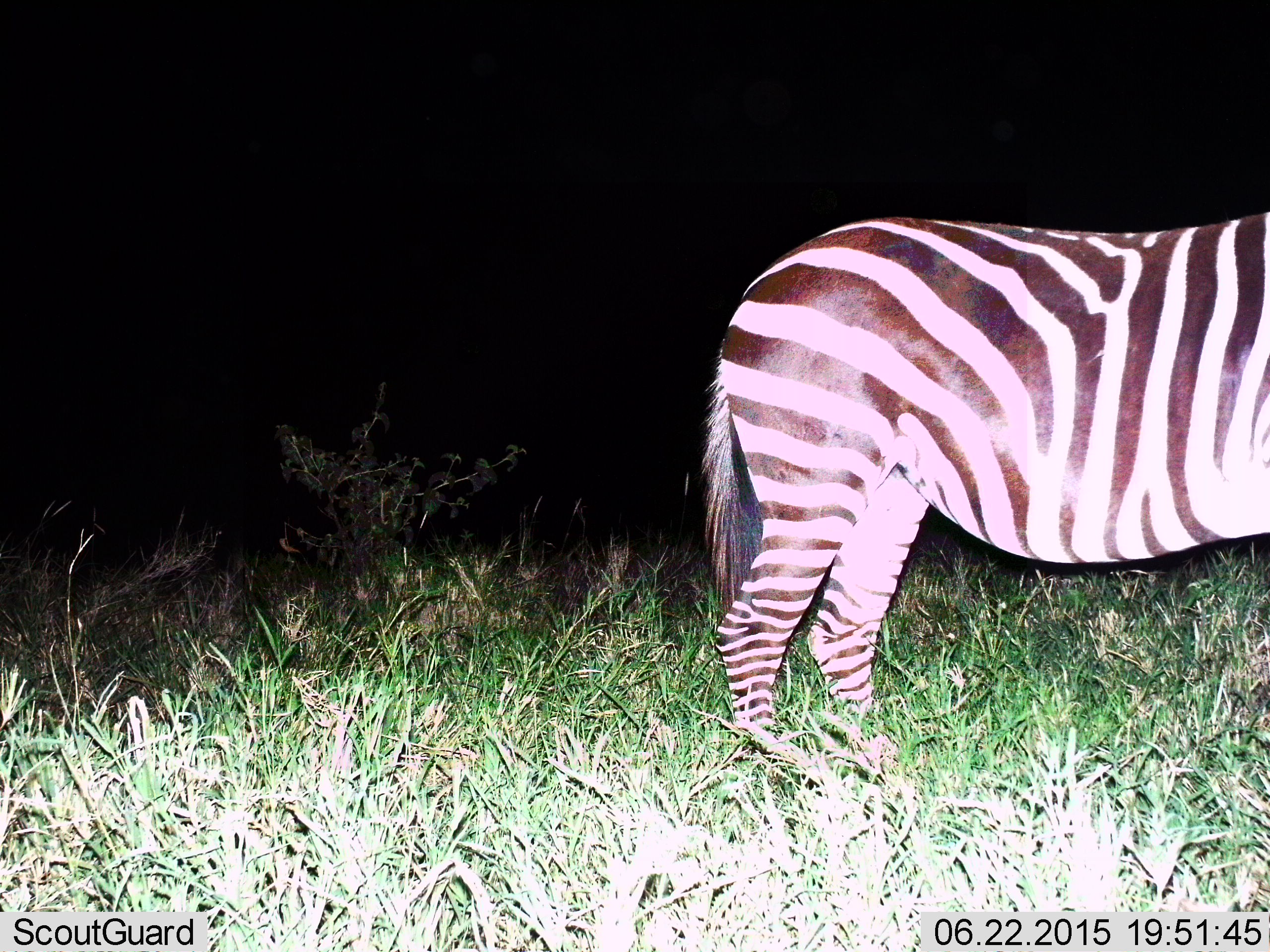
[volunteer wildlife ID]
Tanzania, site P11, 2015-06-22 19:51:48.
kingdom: Animalia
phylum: Chordata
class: Mammalia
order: Perissodactyla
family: Equidae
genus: Equus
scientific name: Equus quagga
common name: plains zebra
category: zebra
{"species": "zebra (plains zebra) (Equus quagga)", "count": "1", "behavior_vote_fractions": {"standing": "100%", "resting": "0%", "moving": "0%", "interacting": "0%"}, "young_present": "0%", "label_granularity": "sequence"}